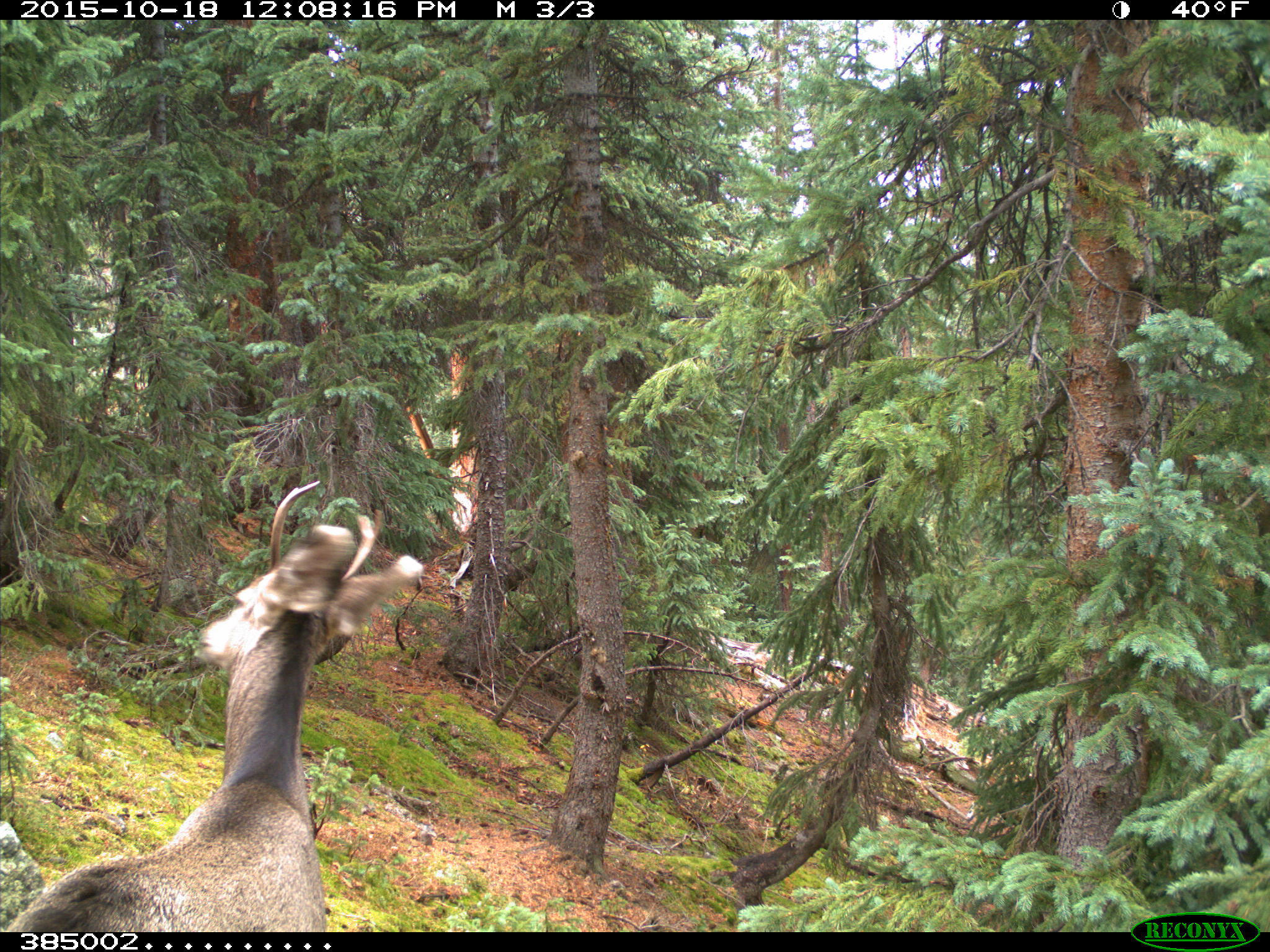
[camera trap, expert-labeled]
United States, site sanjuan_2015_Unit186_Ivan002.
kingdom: Animalia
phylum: Chordata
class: Mammalia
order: Artiodactyla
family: Cervidae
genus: Odocoileus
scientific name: Odocoileus hemionus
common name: mule deer